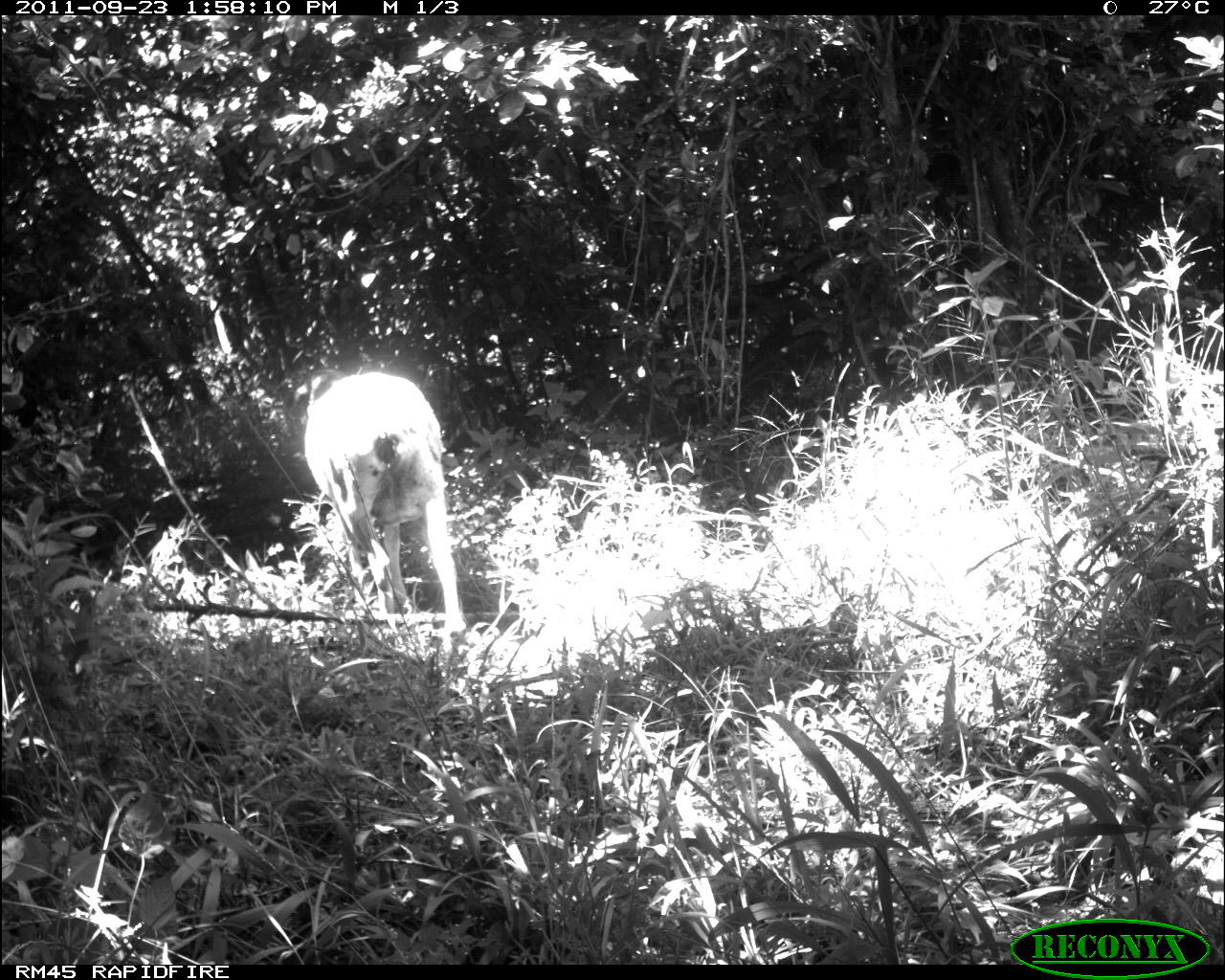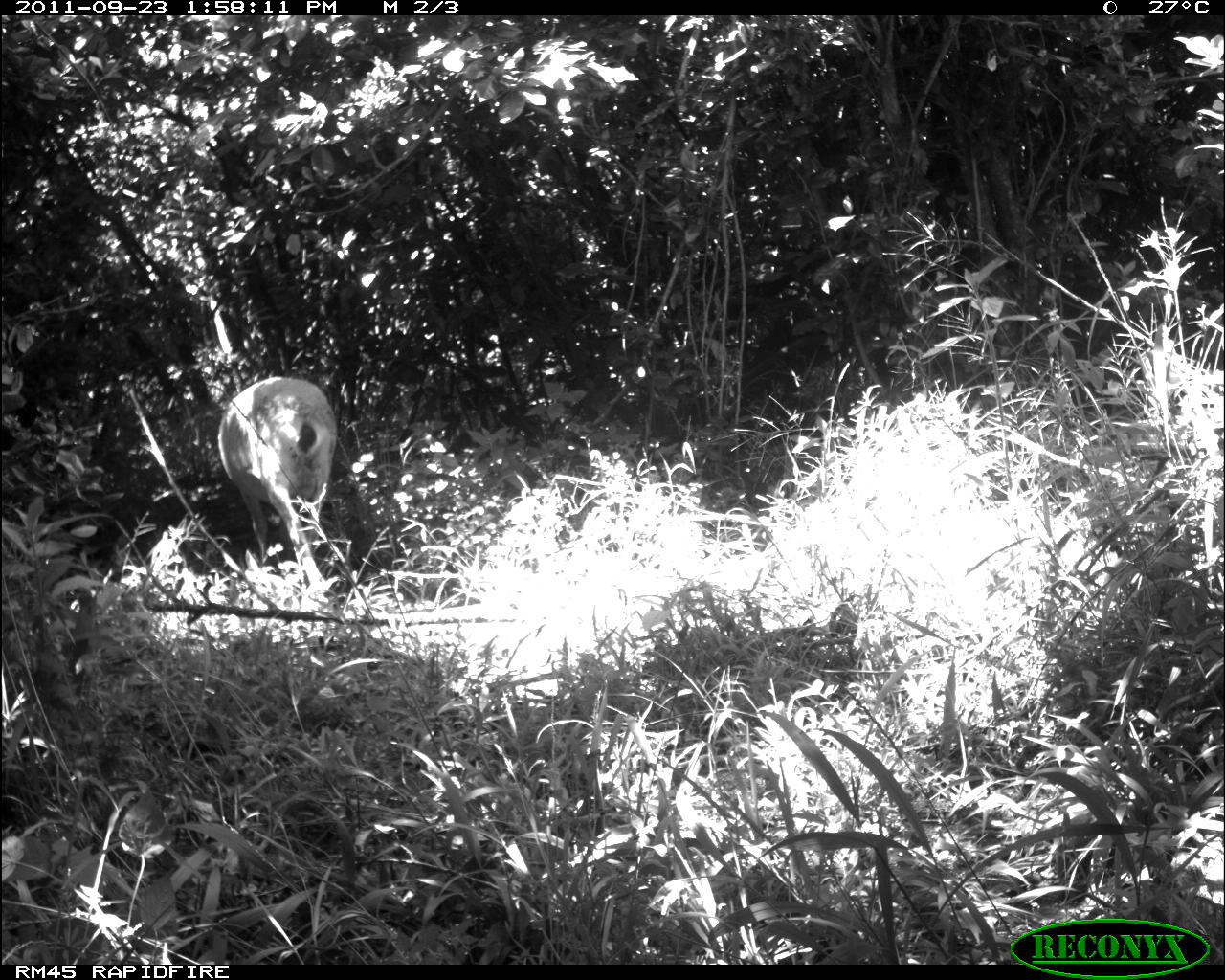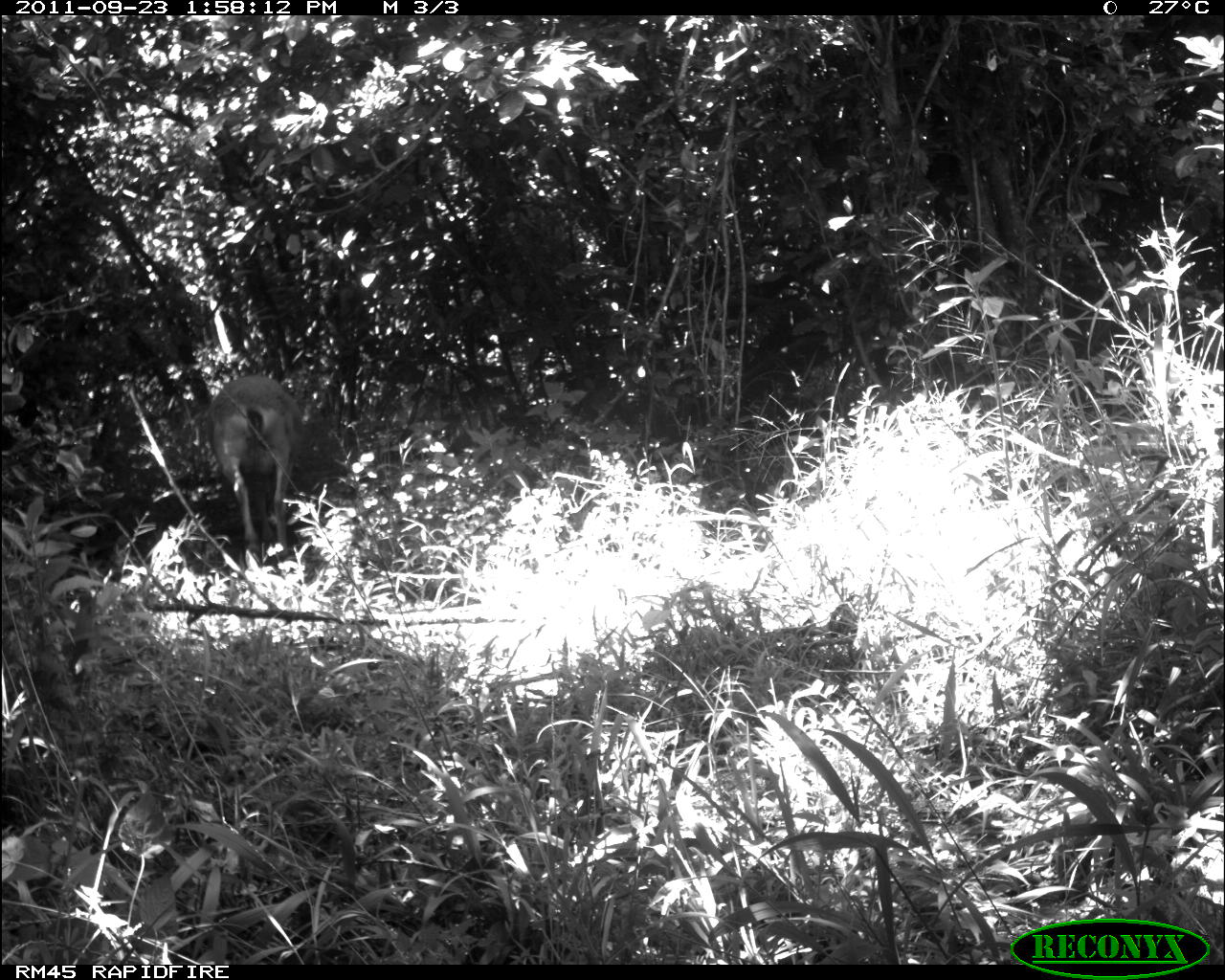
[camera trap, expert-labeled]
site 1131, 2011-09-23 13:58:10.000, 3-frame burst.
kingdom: Animalia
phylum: Chordata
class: Mammalia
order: Artiodactyla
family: Bovidae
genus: Capra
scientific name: Capra aegagrus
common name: wild goat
Capra aegagrus (wild goat), count 1.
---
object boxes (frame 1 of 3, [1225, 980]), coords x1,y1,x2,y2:
capra aegagrus: 293,368,467,638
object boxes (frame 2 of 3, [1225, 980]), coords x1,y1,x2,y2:
capra aegagrus: 217,376,337,584